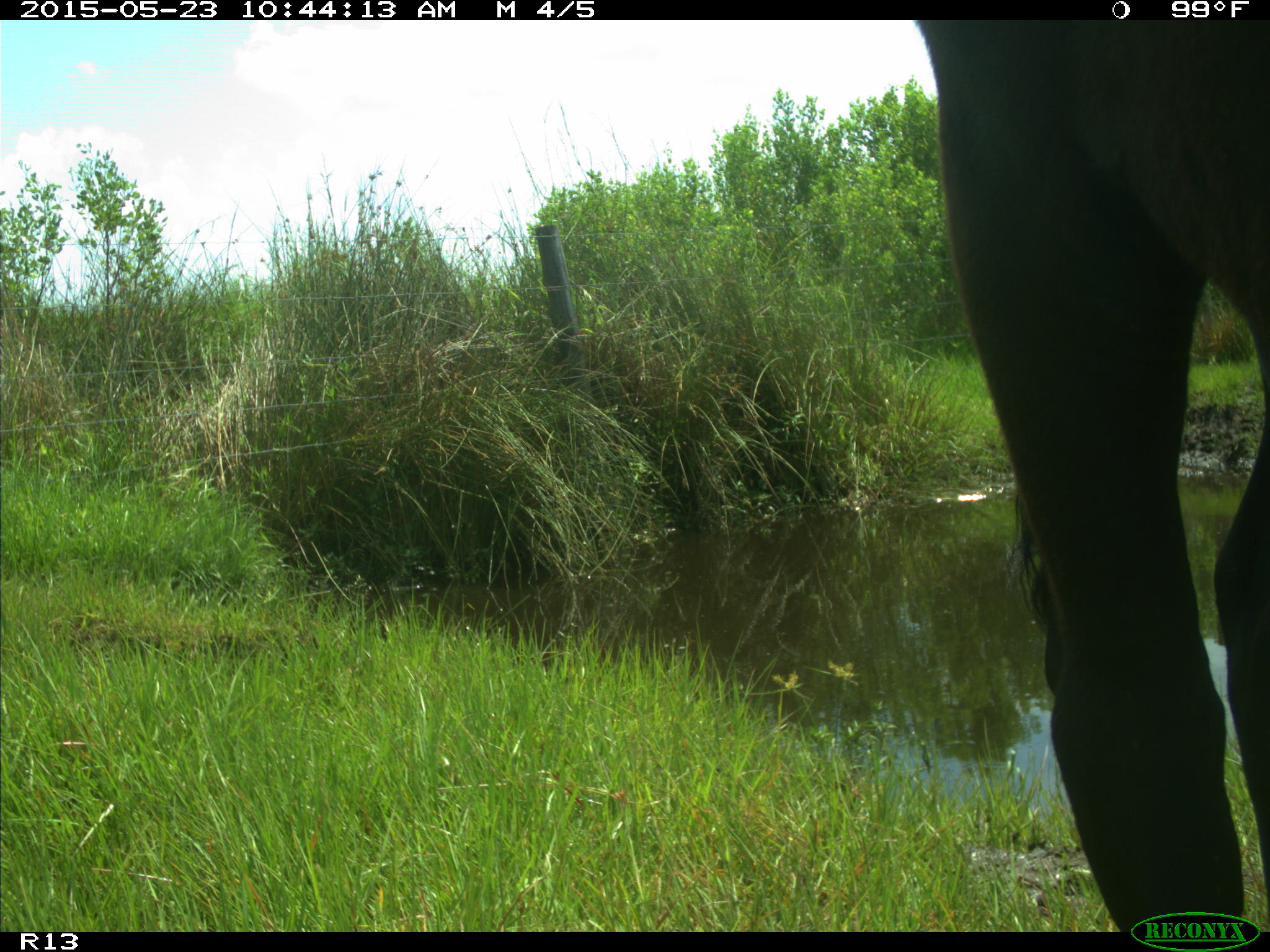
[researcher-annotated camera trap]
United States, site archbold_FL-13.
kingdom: Animalia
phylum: Chordata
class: Mammalia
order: Artiodactyla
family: Bovidae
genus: Bos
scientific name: Bos taurus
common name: domestic cow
Bos taurus (domestic cow).